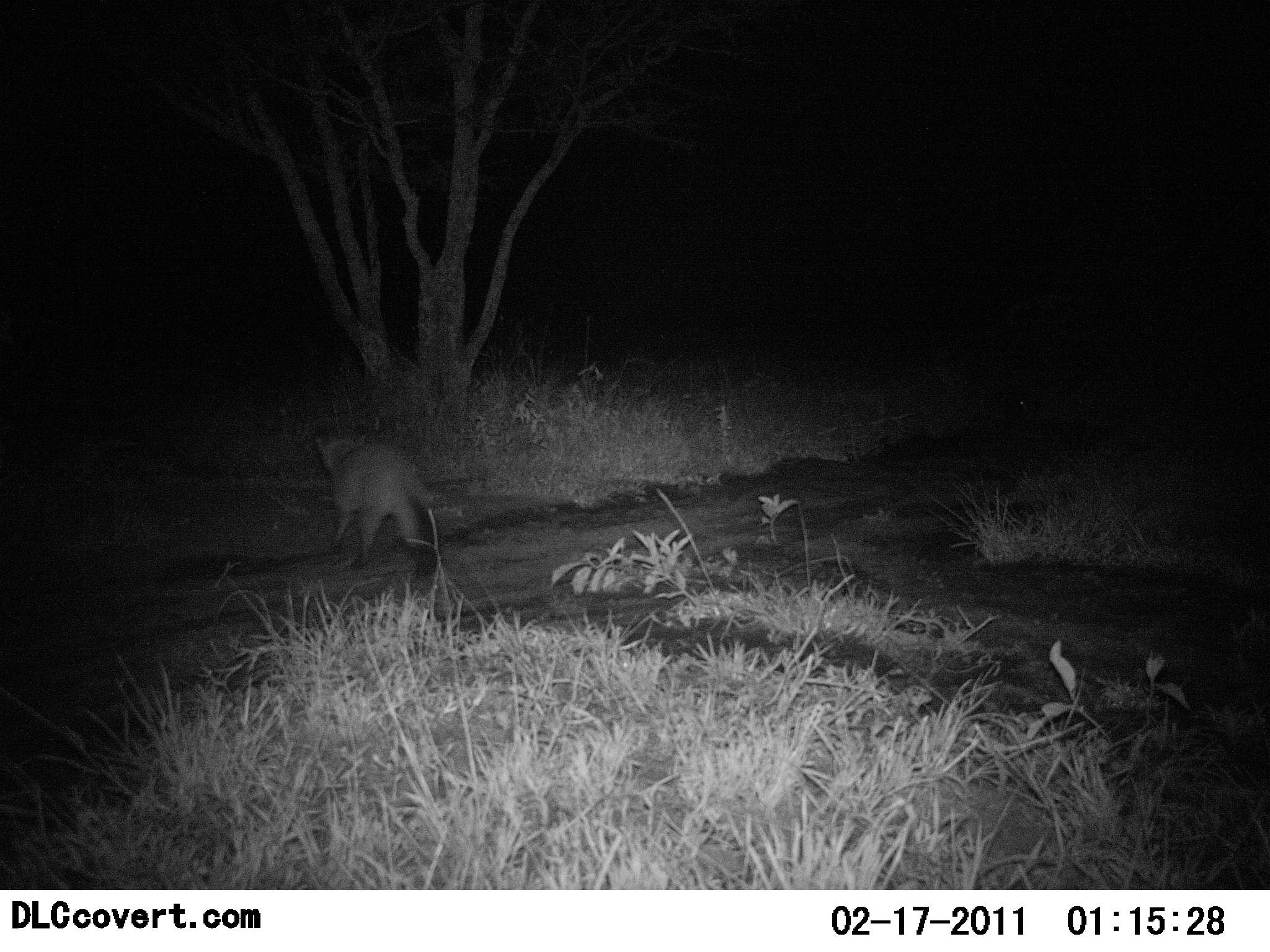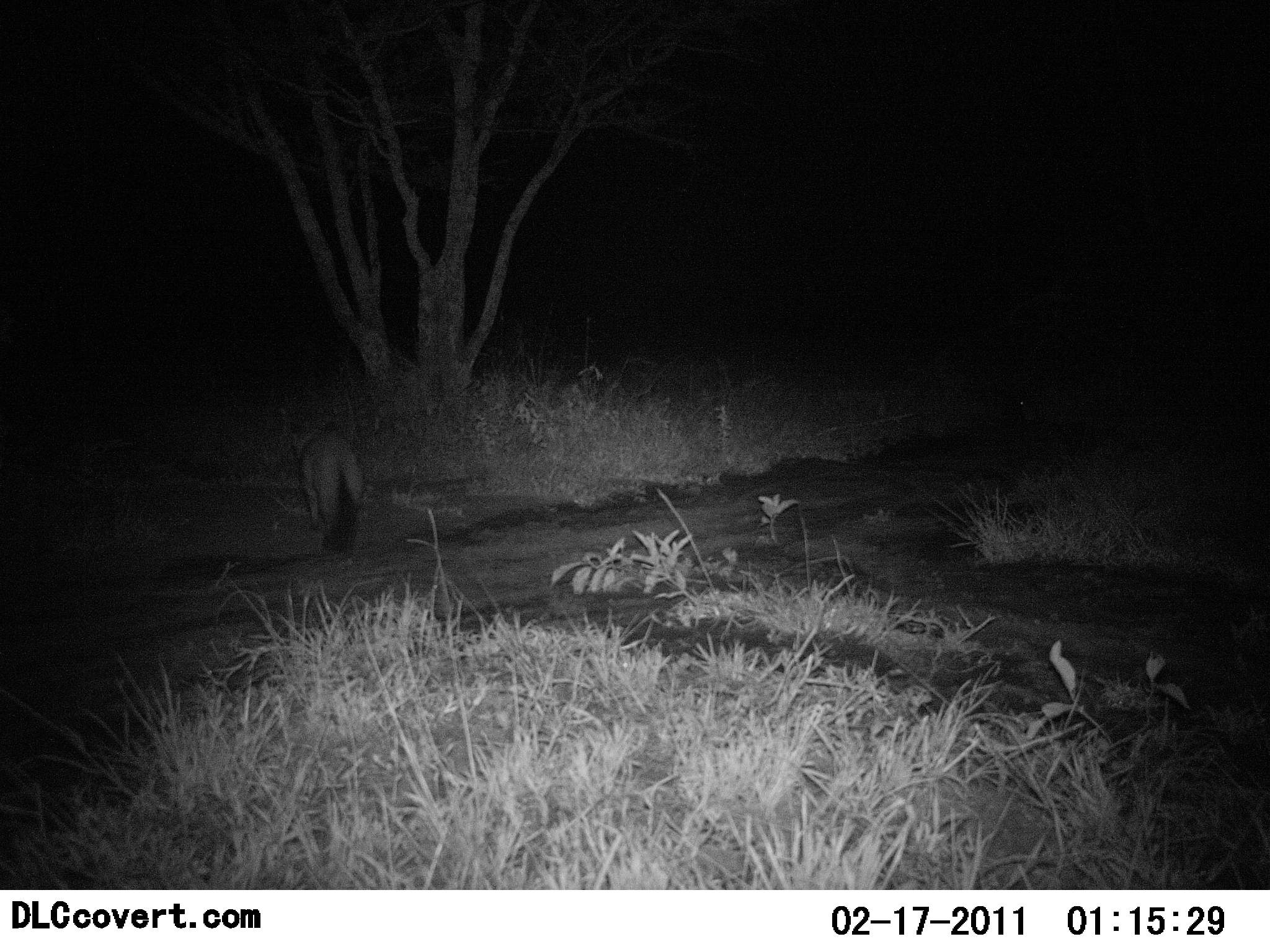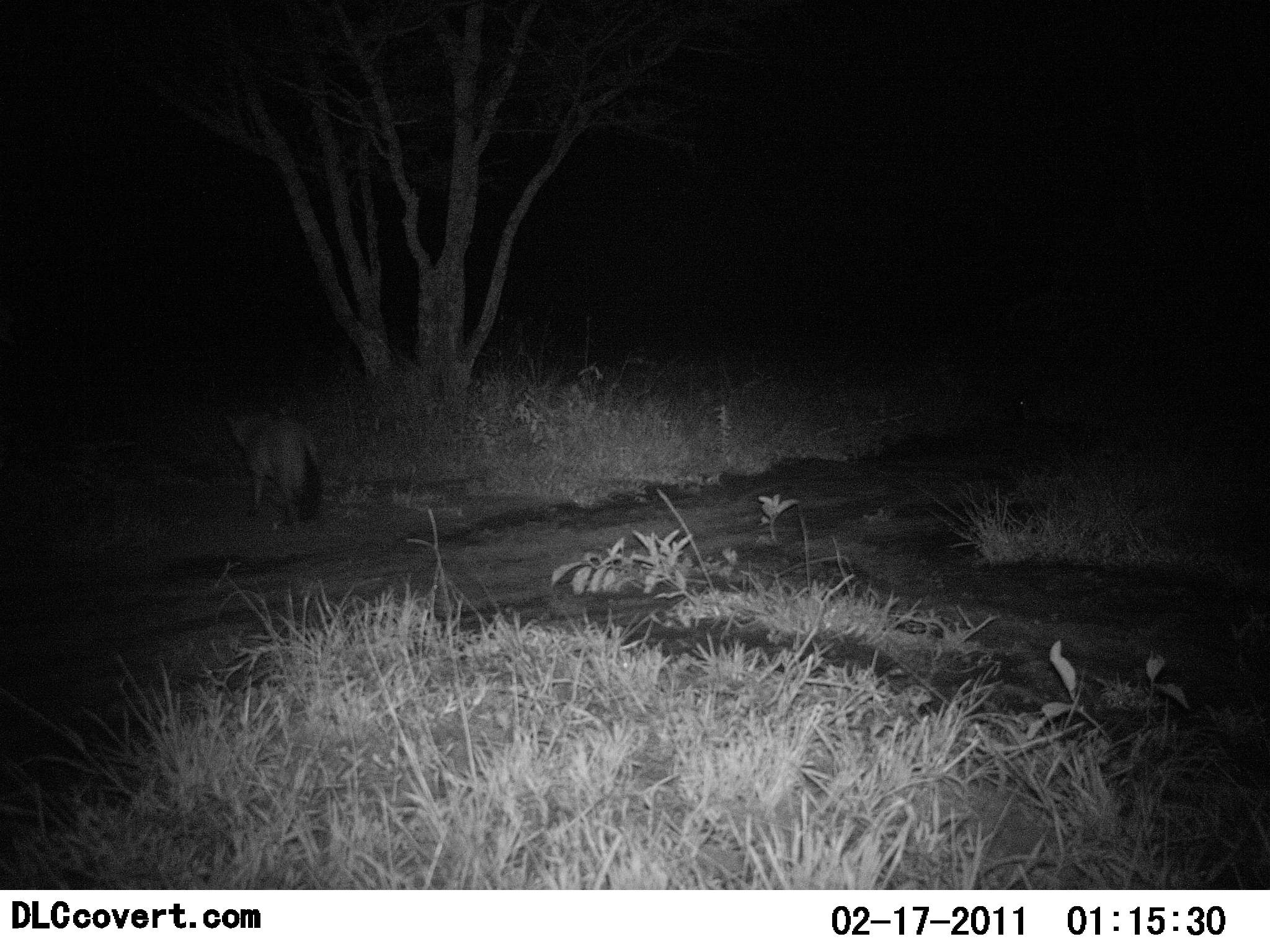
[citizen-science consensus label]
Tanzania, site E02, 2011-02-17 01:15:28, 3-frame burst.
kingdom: Animalia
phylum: Chordata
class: Mammalia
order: Carnivora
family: Canidae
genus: Otocyon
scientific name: Otocyon megalotis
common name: bat-eared fox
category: batearedfox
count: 1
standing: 0%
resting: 0%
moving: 100%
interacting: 0%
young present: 0%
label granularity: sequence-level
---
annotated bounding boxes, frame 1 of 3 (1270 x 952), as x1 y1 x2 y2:
animal: 311 426 443 583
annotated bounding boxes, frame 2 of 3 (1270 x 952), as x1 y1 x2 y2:
animal: 285 418 364 561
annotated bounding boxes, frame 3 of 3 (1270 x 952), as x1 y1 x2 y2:
animal: 221 407 323 532